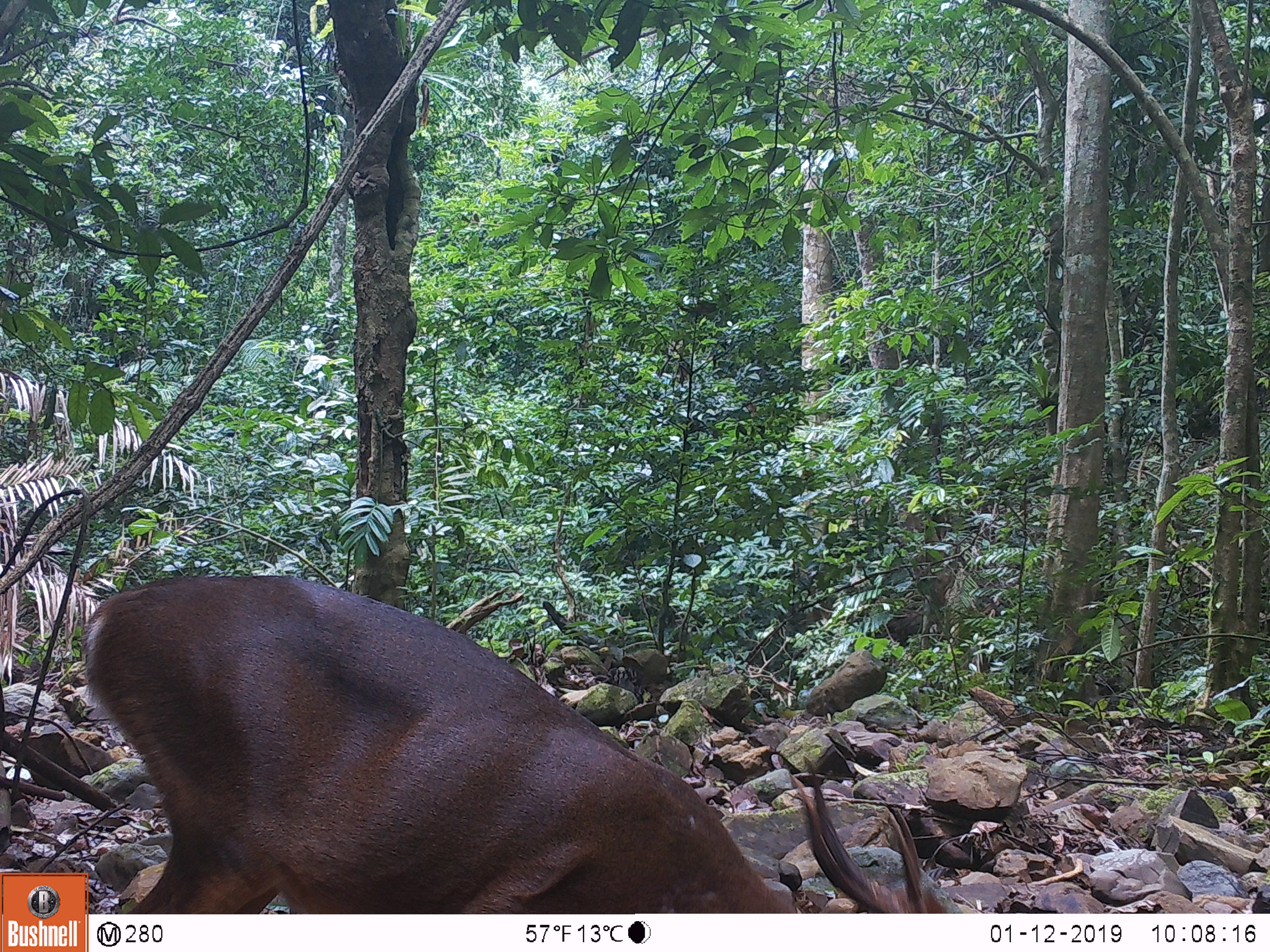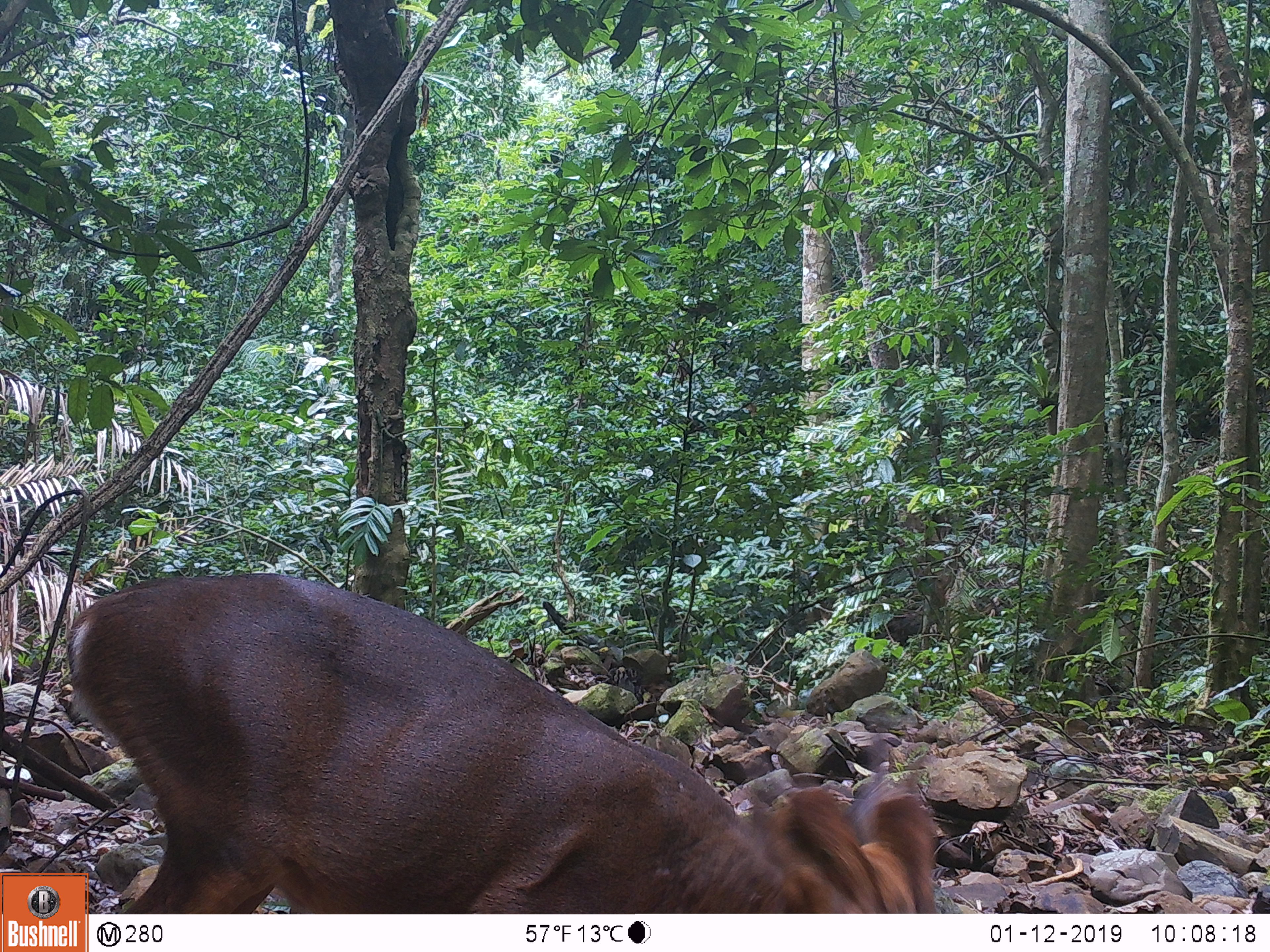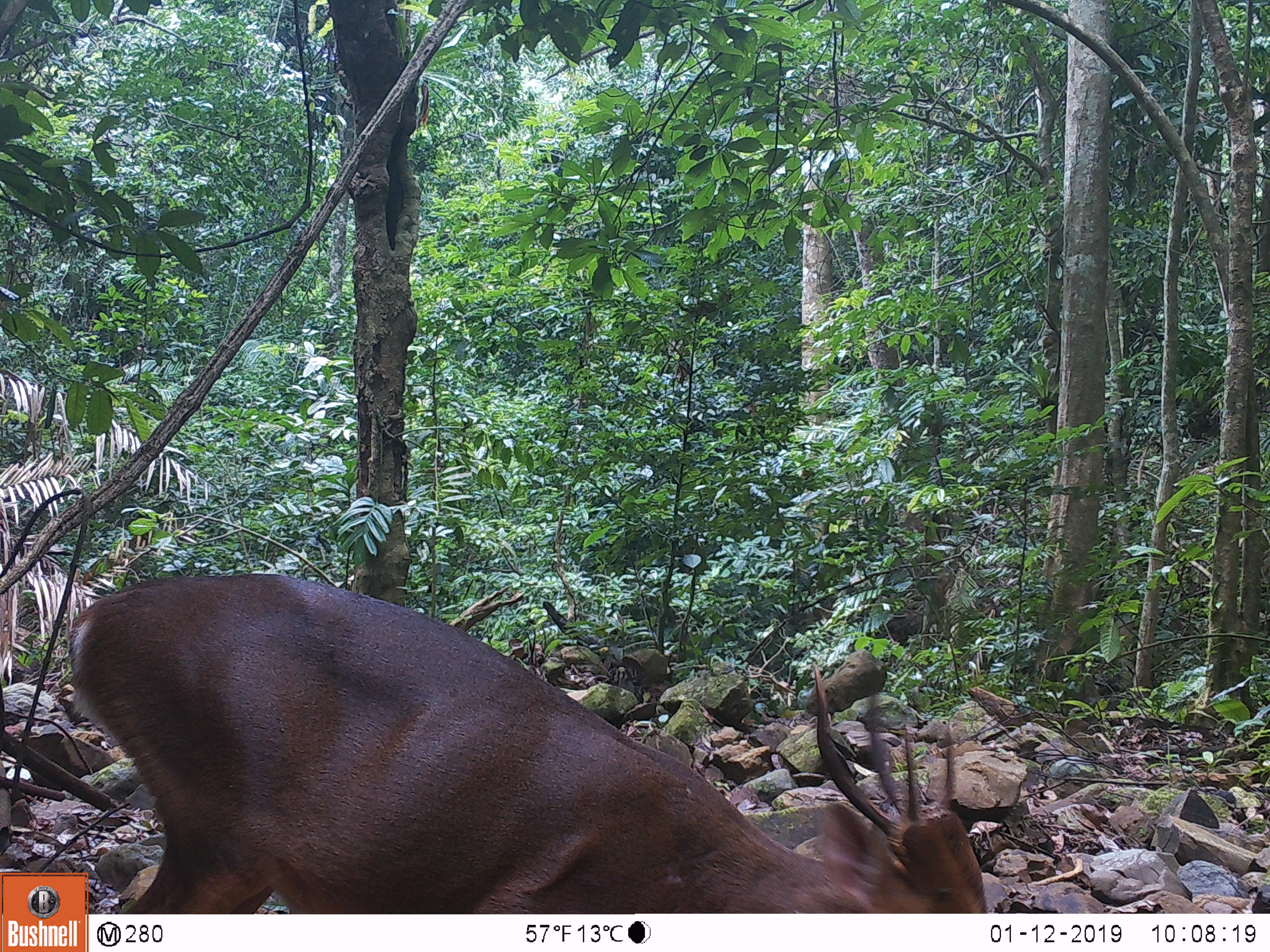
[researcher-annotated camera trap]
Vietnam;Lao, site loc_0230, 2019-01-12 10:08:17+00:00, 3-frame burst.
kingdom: Animalia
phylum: Chordata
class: Mammalia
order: Artiodactyla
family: Cervidae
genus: Muntiacus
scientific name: Muntiacus vuquangensis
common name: large-antlered muntjac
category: large antlered muntjac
Large antlered muntjac (large-antlered muntjac) (Muntiacus vuquangensis). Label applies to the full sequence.